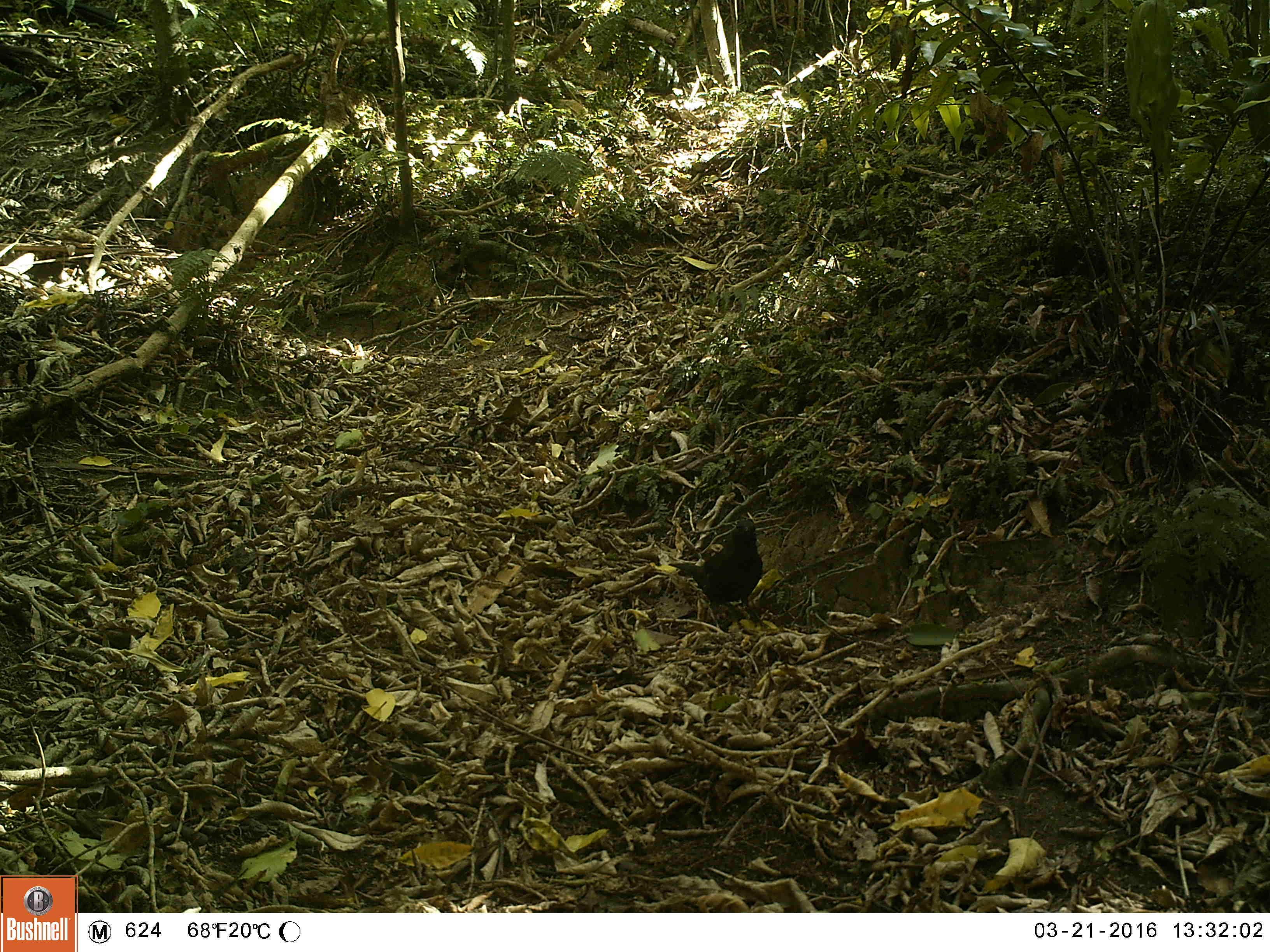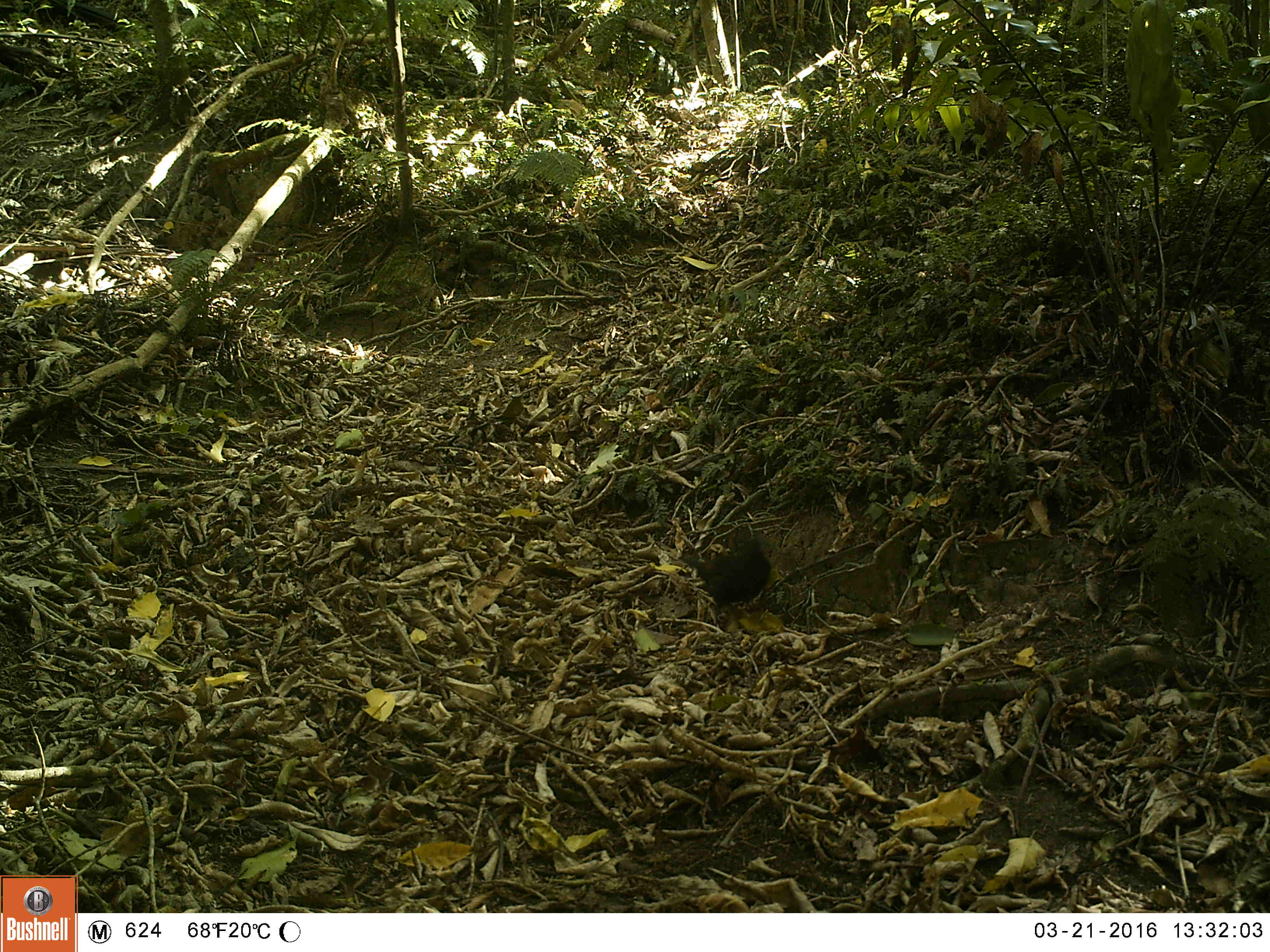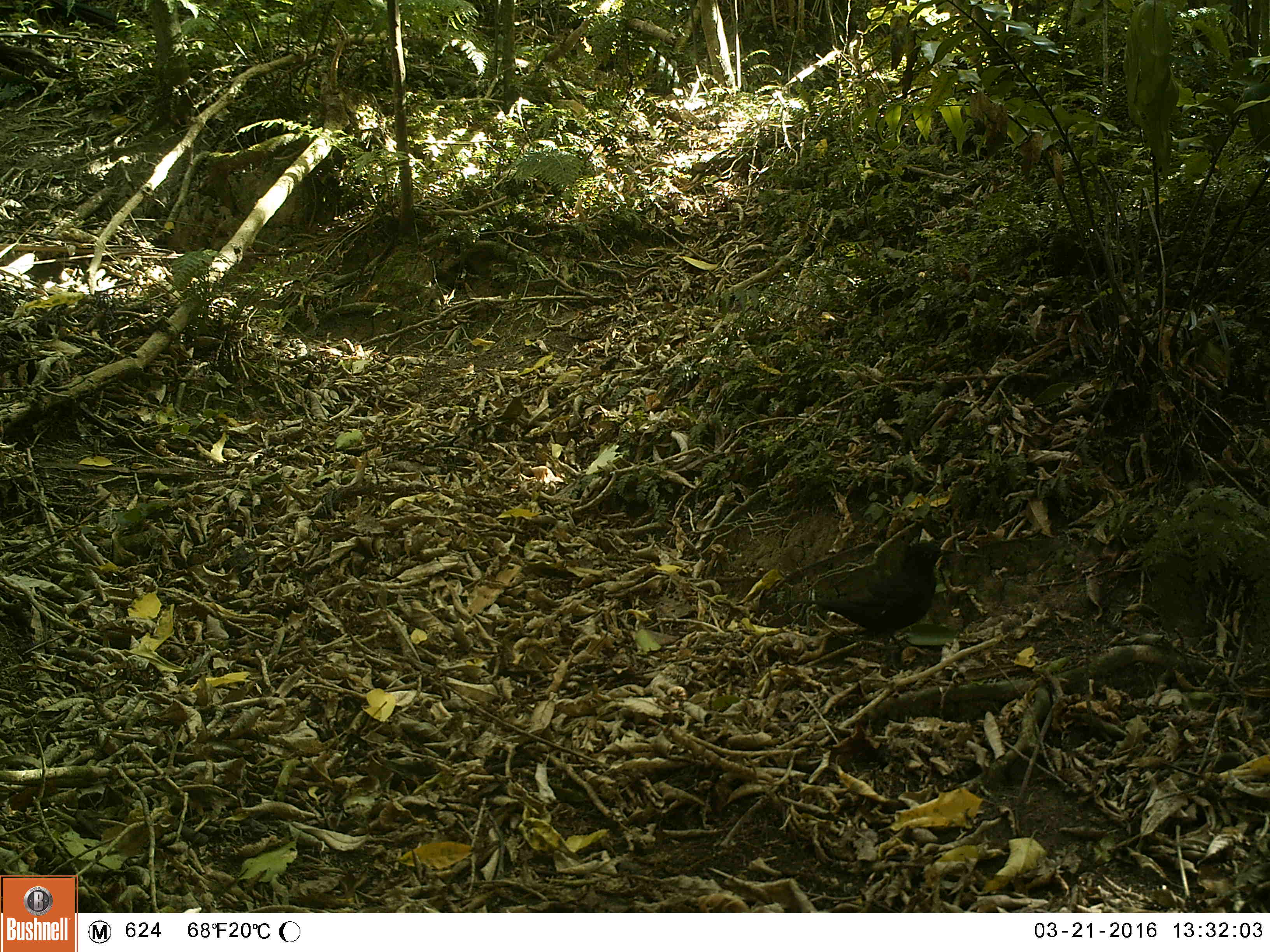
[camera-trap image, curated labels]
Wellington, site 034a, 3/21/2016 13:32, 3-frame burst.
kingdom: Animalia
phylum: Chordata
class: Aves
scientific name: Aves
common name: bird